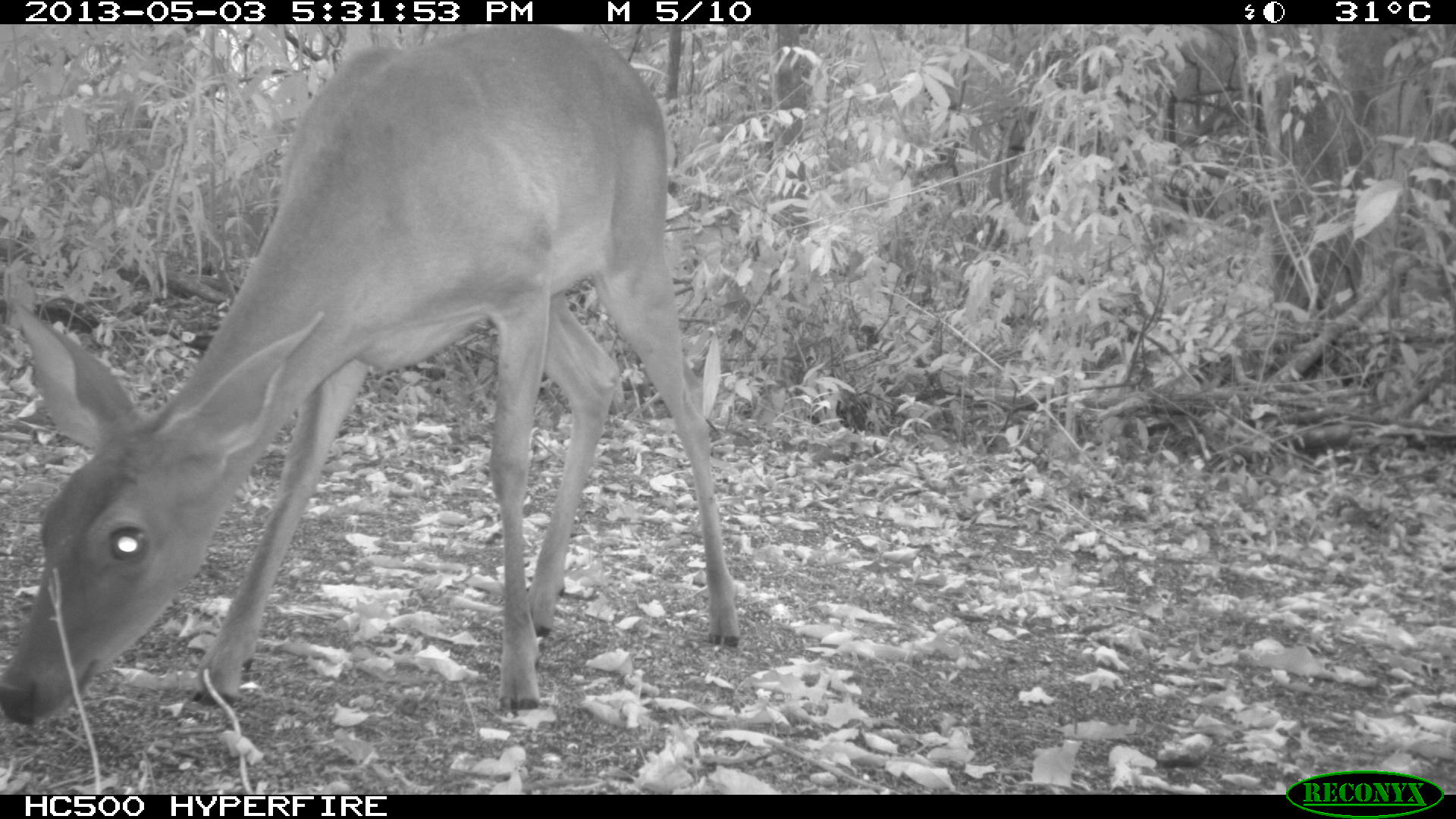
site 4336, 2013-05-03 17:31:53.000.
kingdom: Animalia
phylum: Chordata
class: Mammalia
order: Artiodactyla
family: Cervidae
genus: Odocoileus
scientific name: Odocoileus virginianus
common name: white-tailed deer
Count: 1.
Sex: female.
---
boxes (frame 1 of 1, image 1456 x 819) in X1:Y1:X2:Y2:
odocoileus virginianus: 0:24:739:727